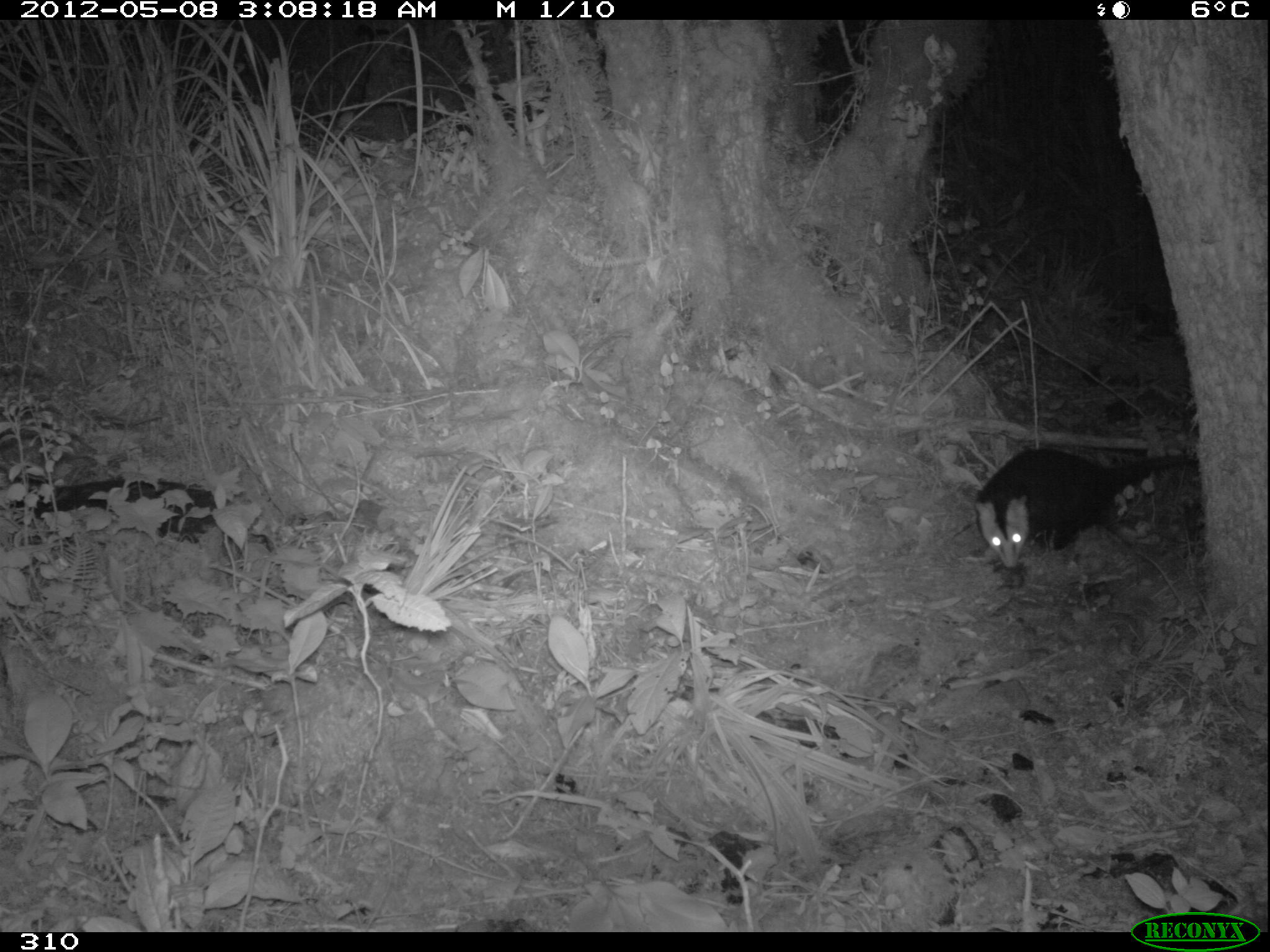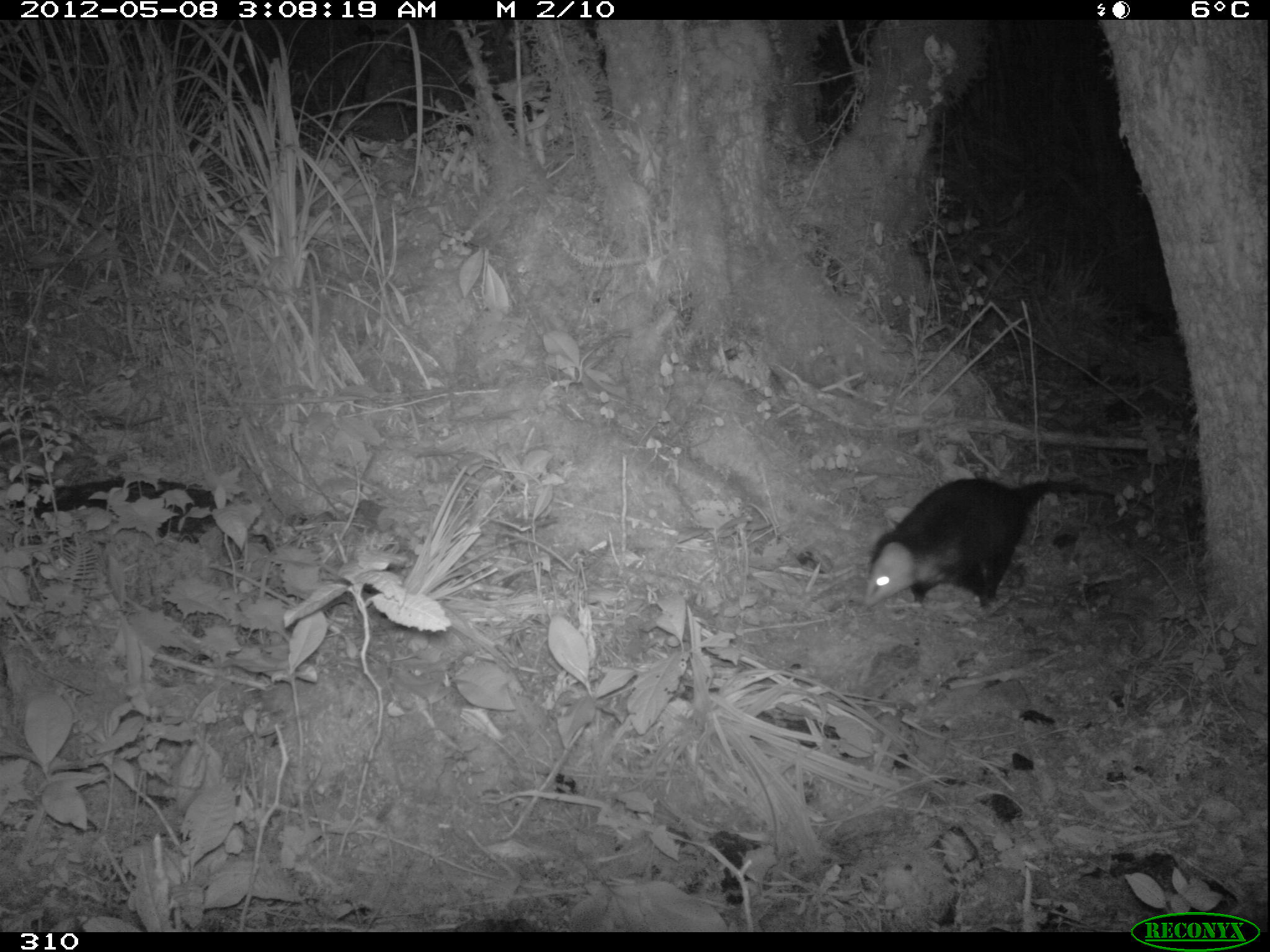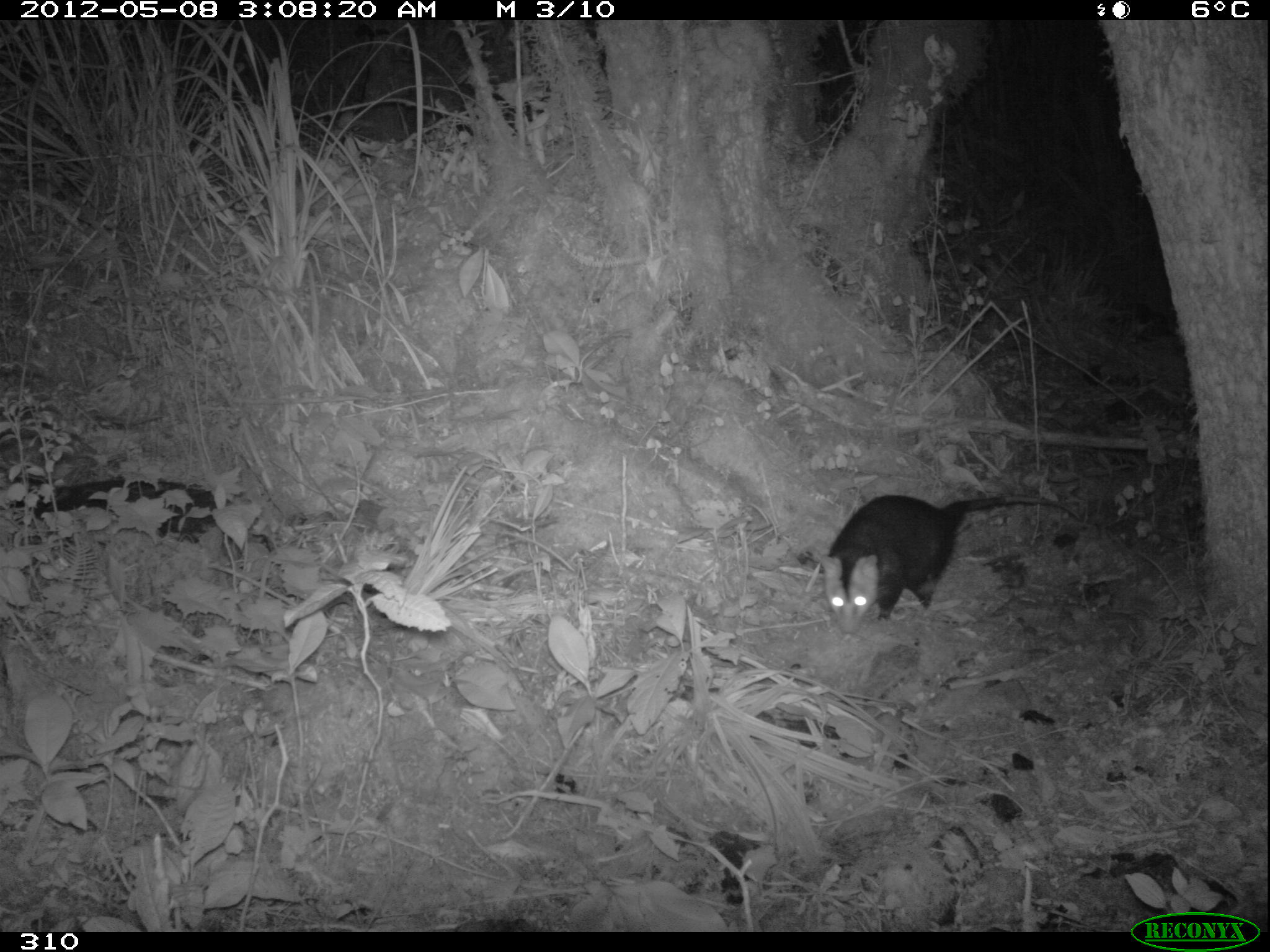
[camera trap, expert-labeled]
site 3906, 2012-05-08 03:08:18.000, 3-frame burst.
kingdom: Animalia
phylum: Chordata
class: Mammalia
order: Didelphimorphia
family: Didelphidae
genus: Didelphis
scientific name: Didelphis pernigra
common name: andean white-eared opossum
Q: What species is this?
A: Didelphis pernigra (andean white-eared opossum).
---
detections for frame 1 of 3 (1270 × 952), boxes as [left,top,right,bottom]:
didelphis pernigra: [974,445,1199,571]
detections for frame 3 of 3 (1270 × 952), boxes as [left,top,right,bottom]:
didelphis pernigra: [819,493,1080,634]